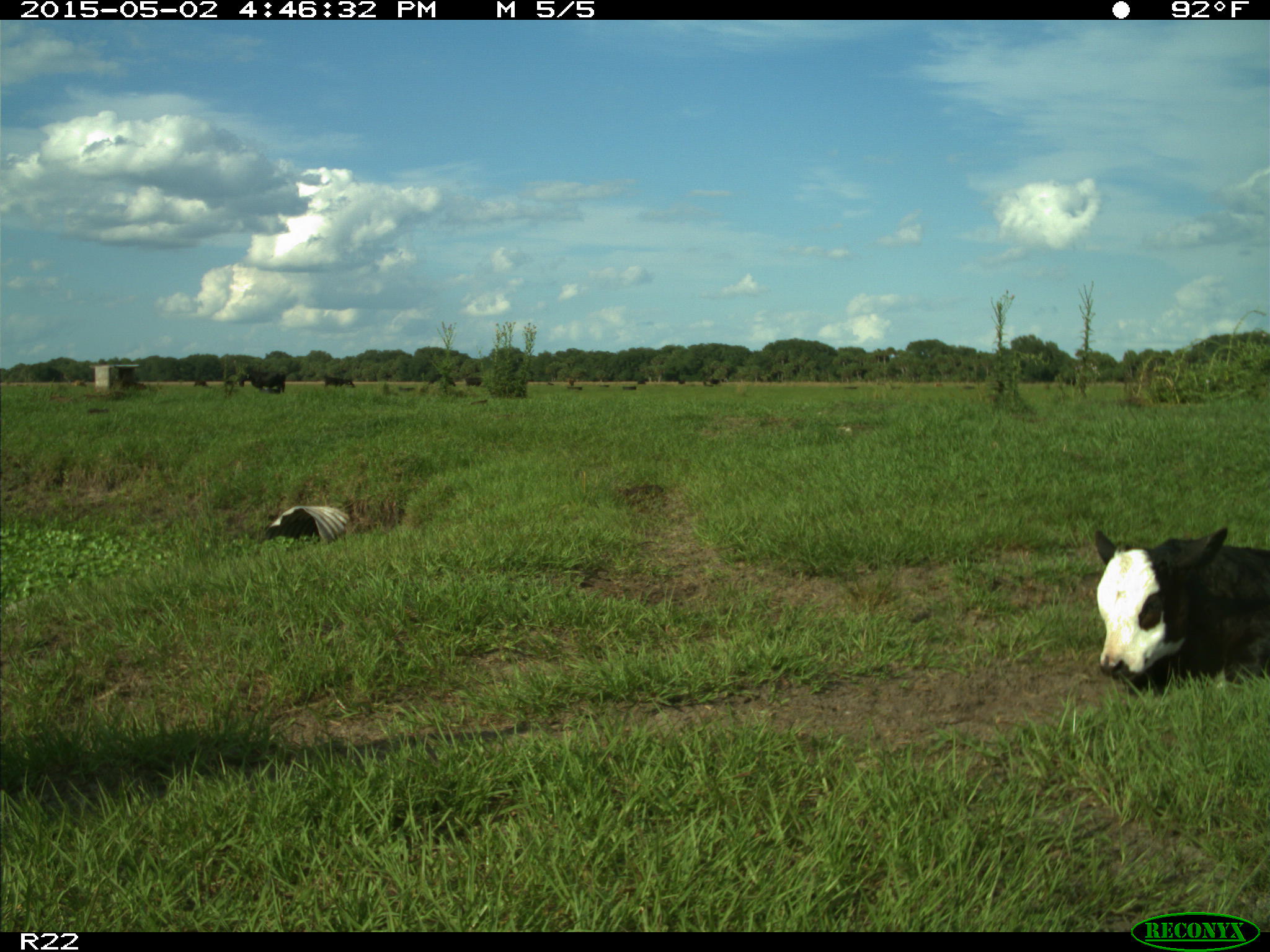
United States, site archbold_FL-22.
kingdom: Animalia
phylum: Chordata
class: Mammalia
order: Artiodactyla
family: Bovidae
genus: Bos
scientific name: Bos taurus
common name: domestic cow